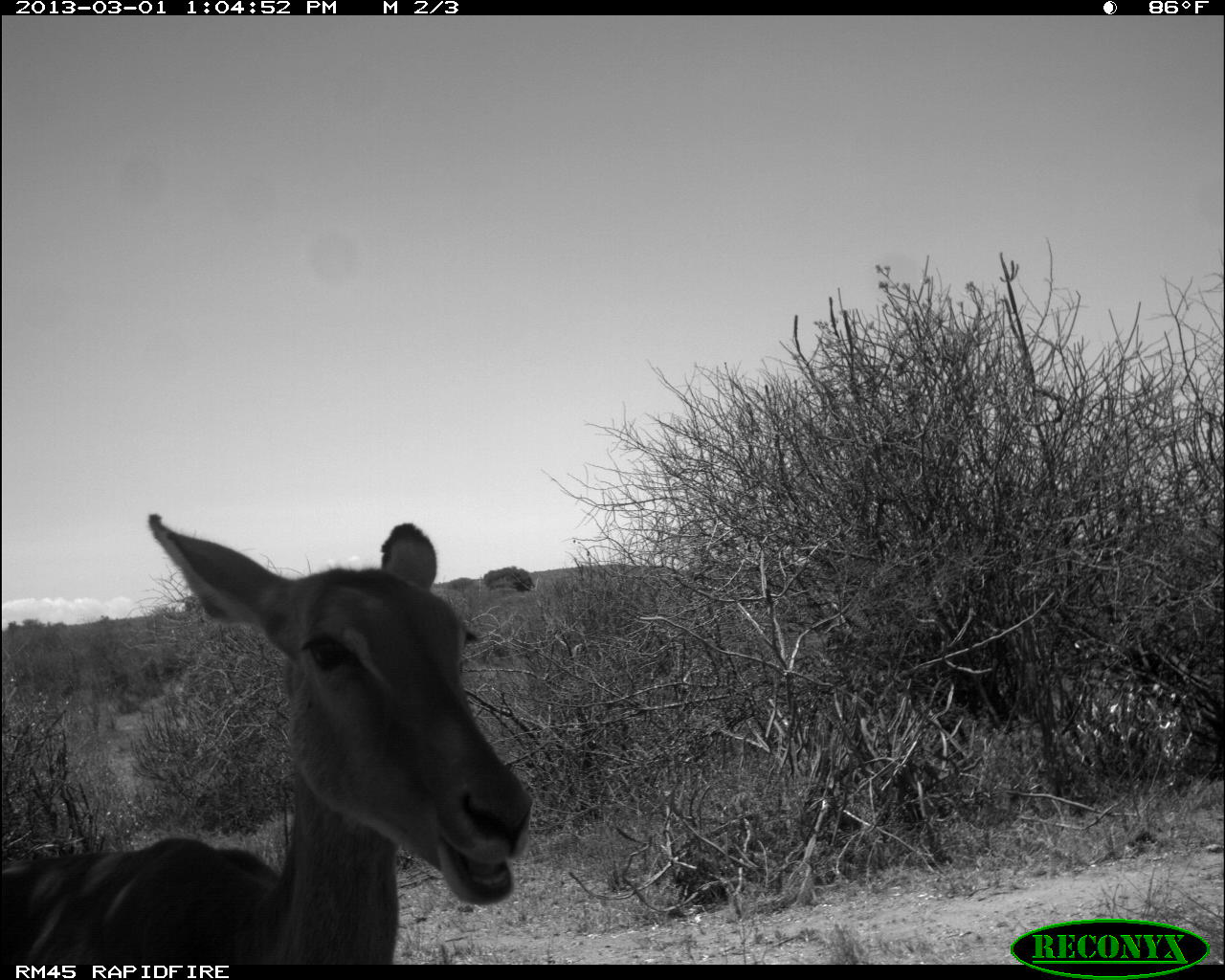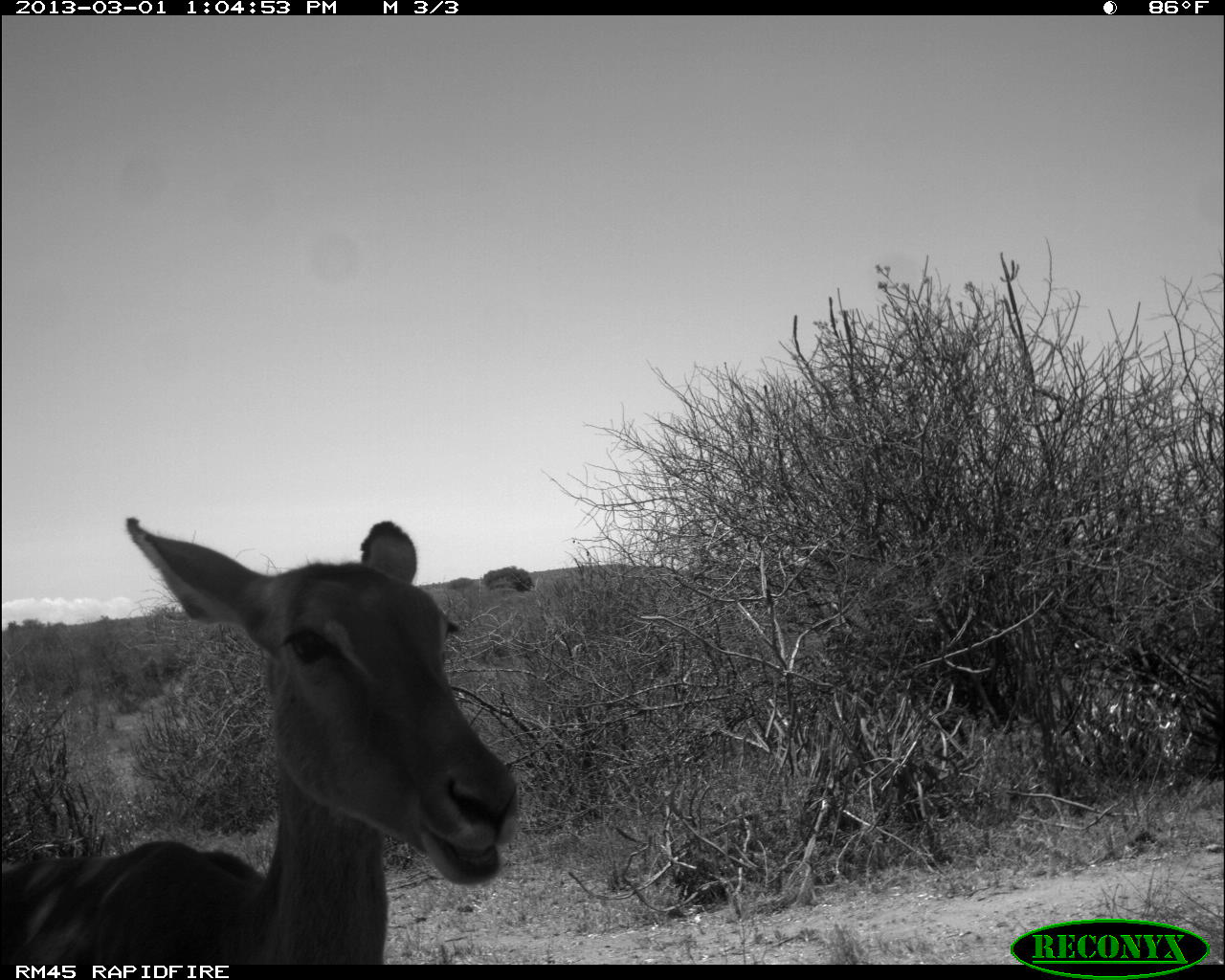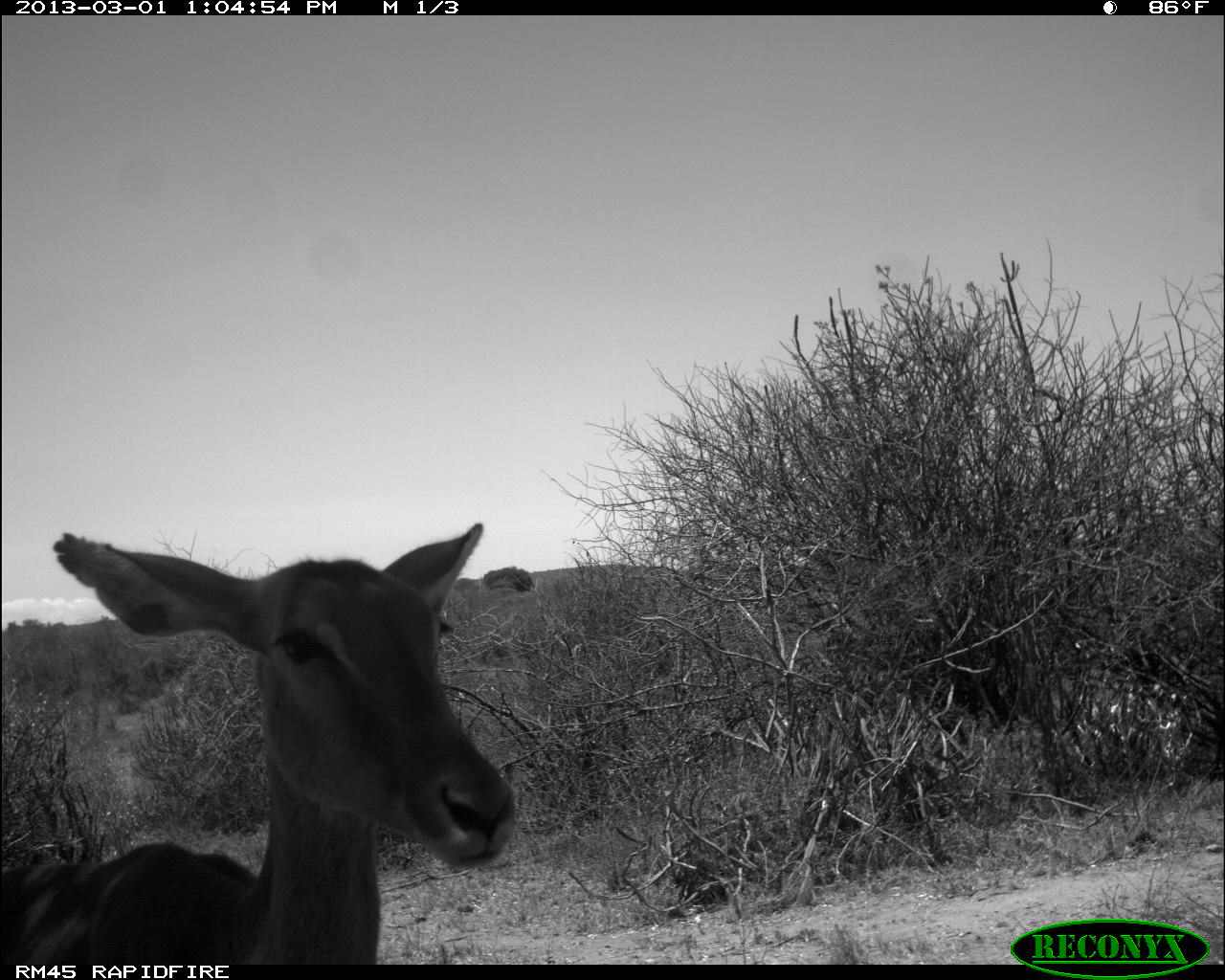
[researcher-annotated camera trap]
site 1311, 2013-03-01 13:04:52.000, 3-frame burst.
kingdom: Animalia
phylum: Chordata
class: Mammalia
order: Artiodactyla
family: Bovidae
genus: Aepyceros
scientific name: Aepyceros melampus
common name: impala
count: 1